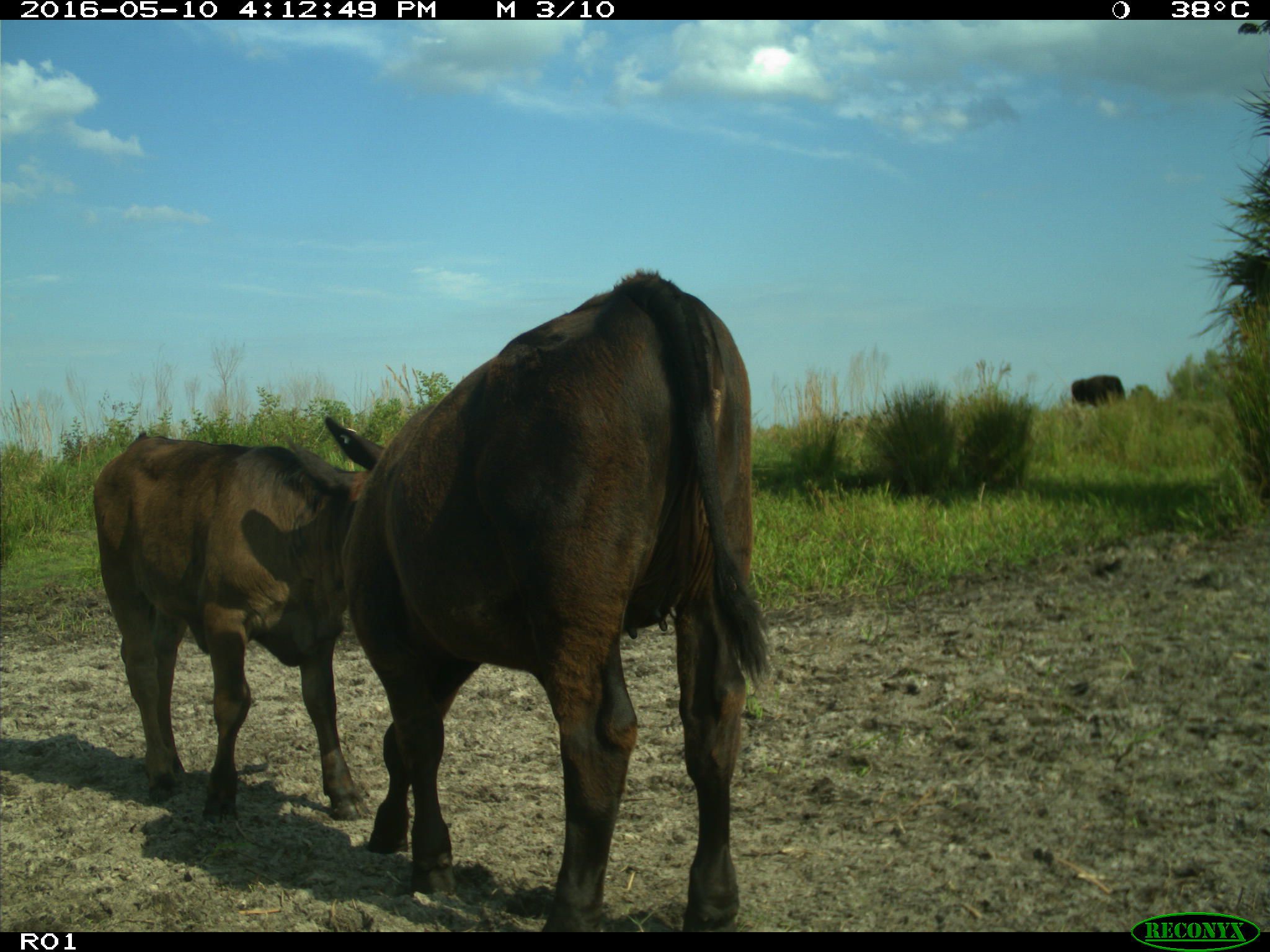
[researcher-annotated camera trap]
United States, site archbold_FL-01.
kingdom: Animalia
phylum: Chordata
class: Mammalia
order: Artiodactyla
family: Bovidae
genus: Bos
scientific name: Bos taurus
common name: domestic cow